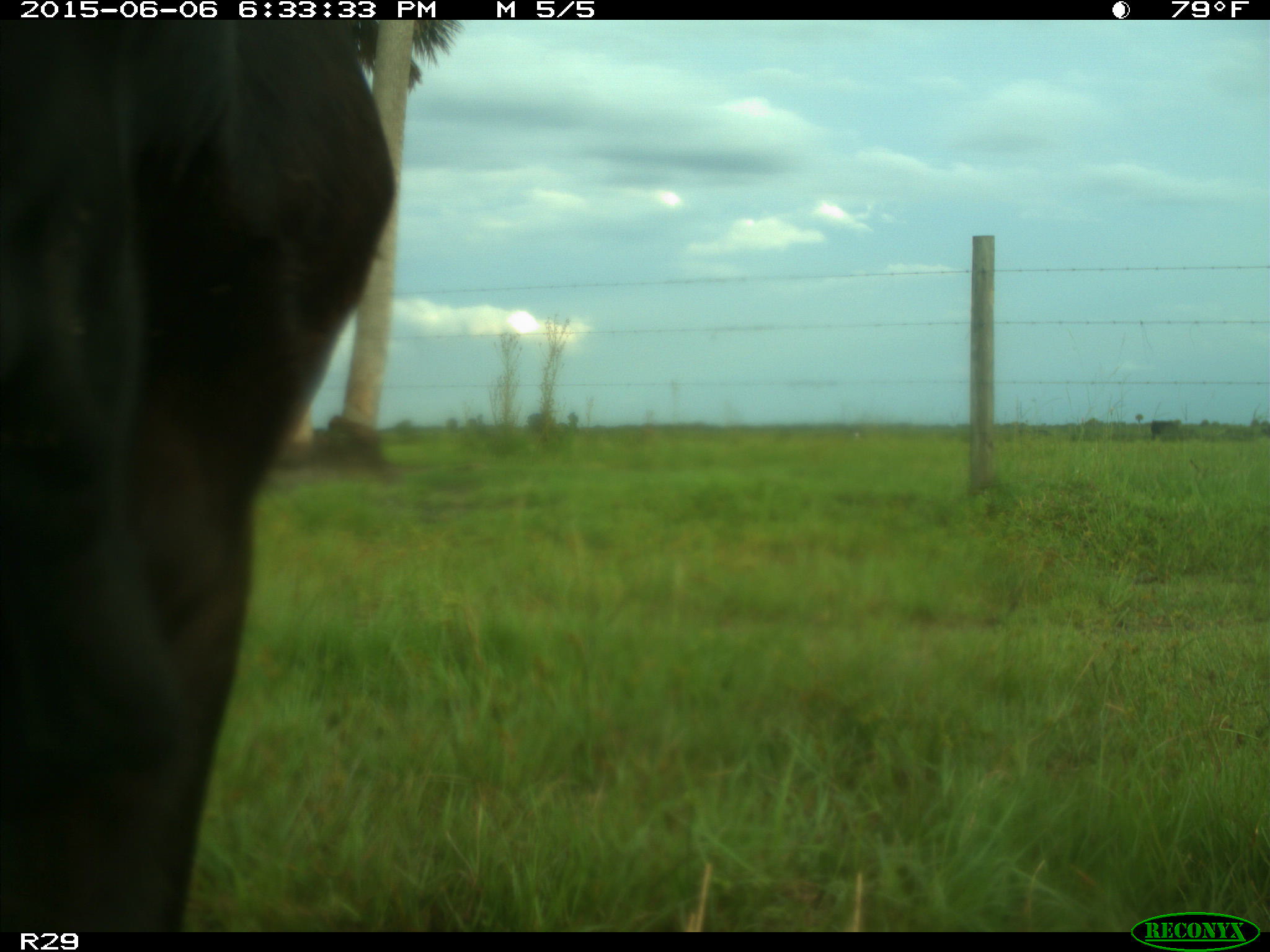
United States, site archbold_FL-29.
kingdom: Animalia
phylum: Chordata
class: Mammalia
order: Artiodactyla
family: Bovidae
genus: Bos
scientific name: Bos taurus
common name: domestic cow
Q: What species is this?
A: Bos taurus (domestic cow).